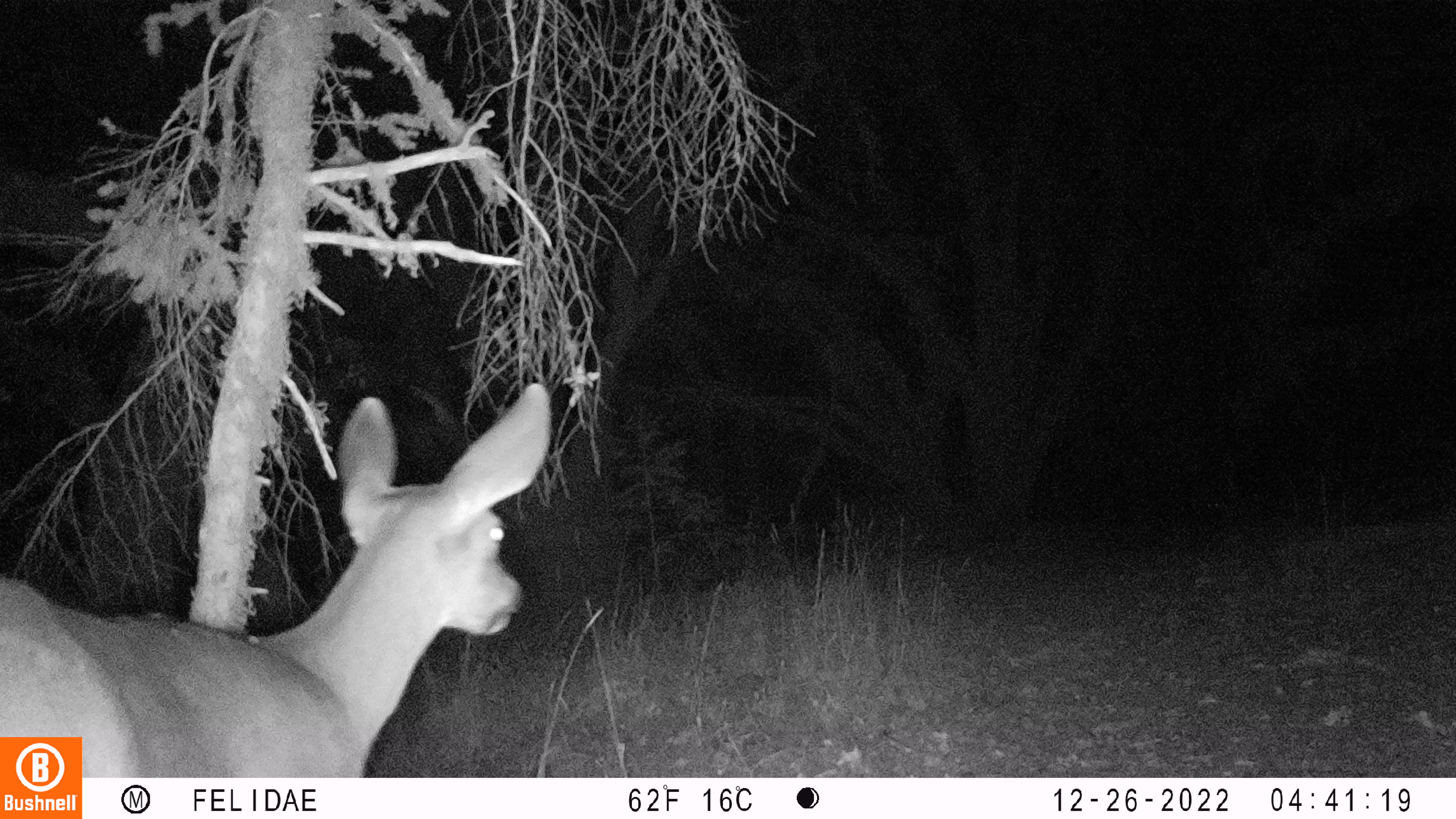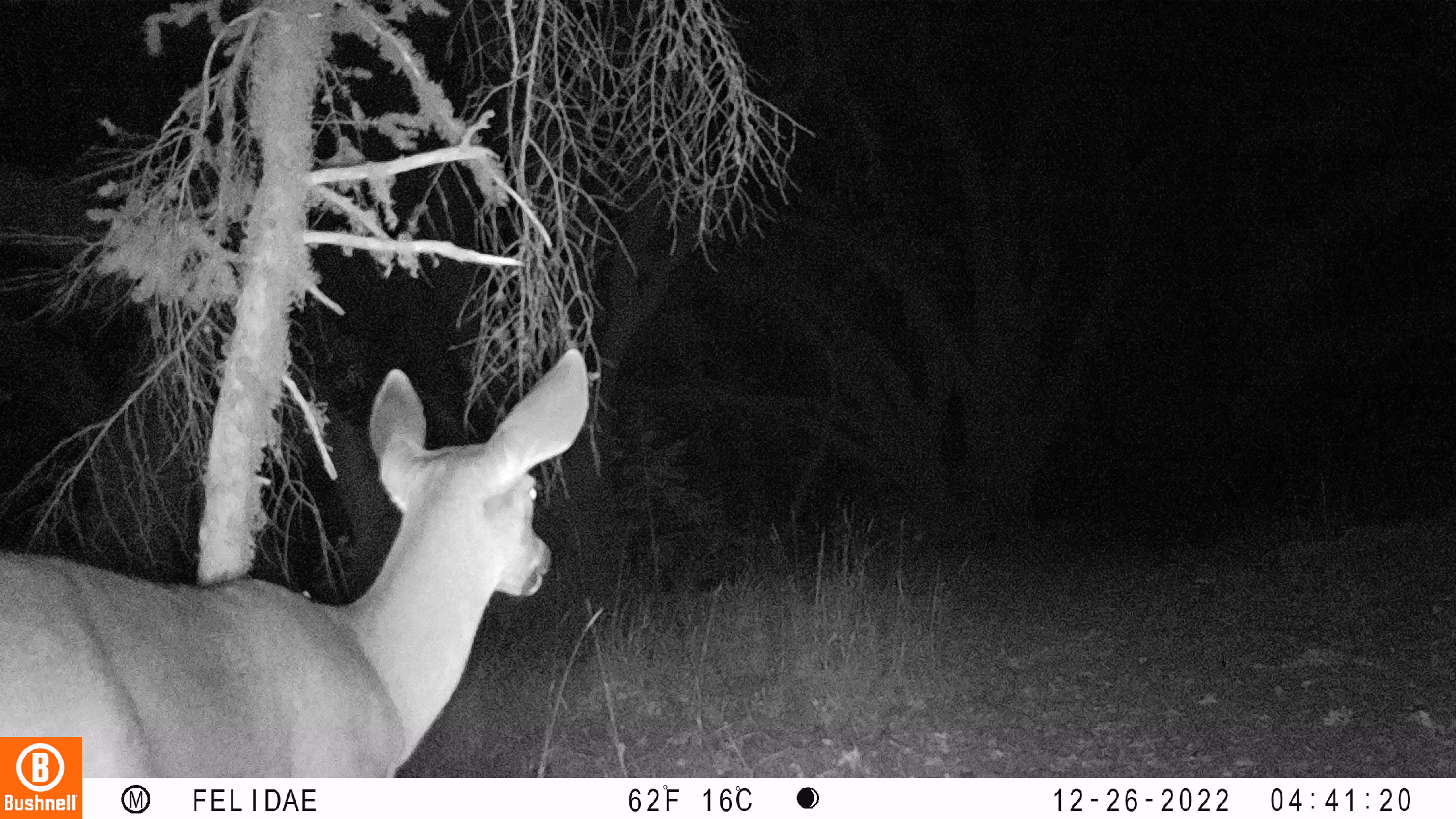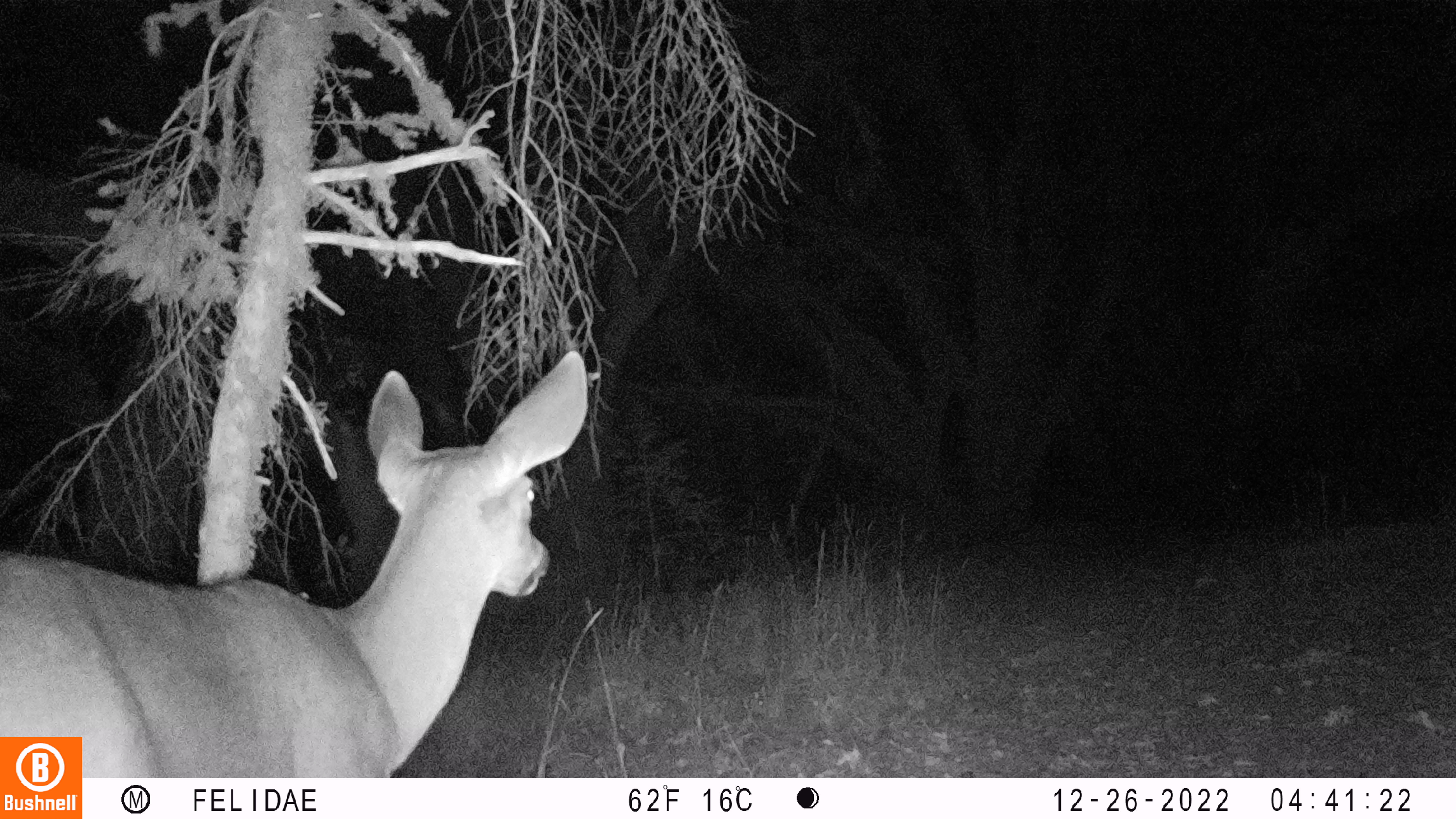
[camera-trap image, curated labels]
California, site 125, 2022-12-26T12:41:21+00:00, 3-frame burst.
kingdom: Animalia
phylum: Chordata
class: Mammalia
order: Artiodactyla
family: Cervidae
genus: Odocoileus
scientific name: Odocoileus hemionus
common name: mule deer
Mule deer (Odocoileus hemionus).